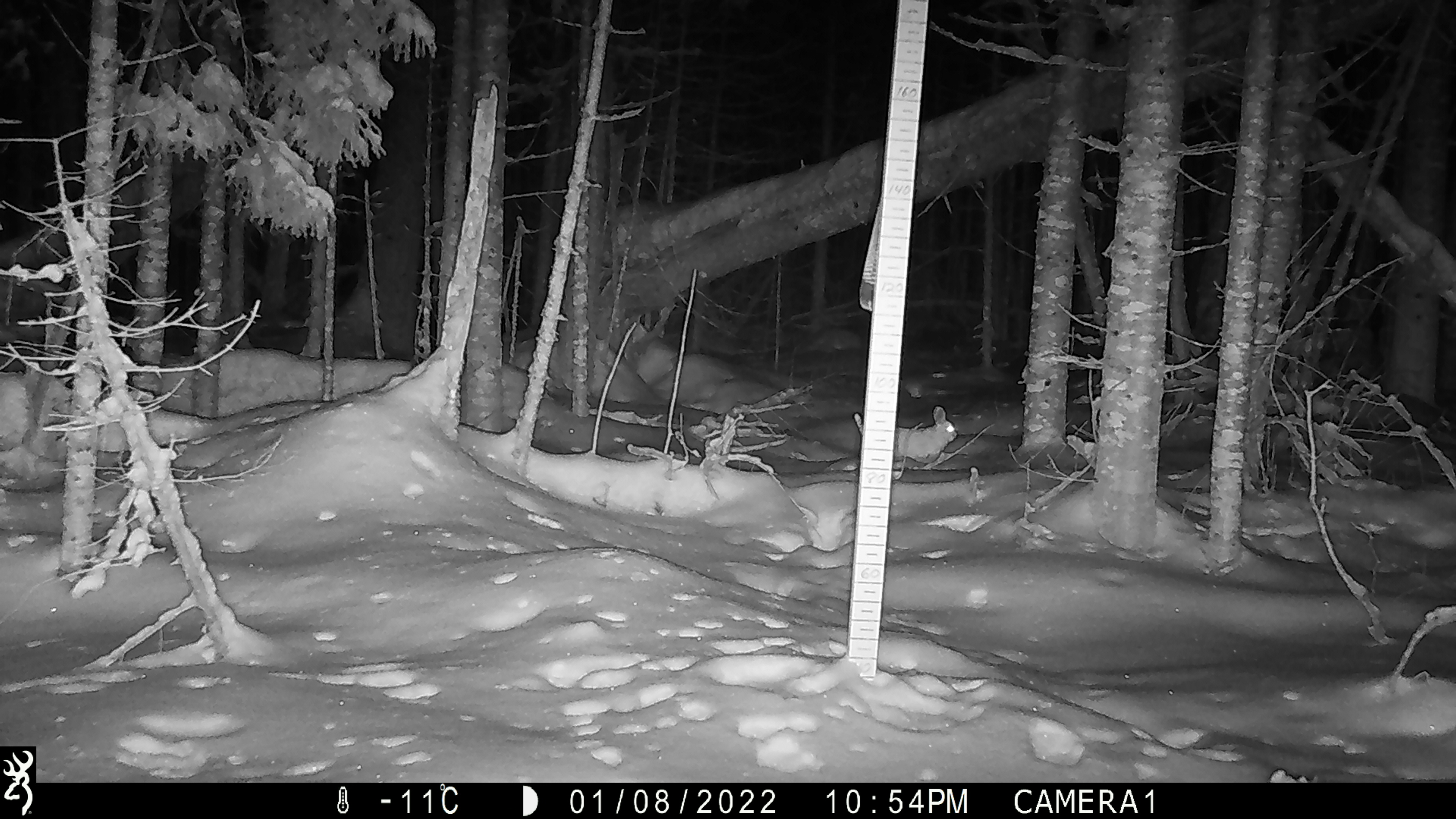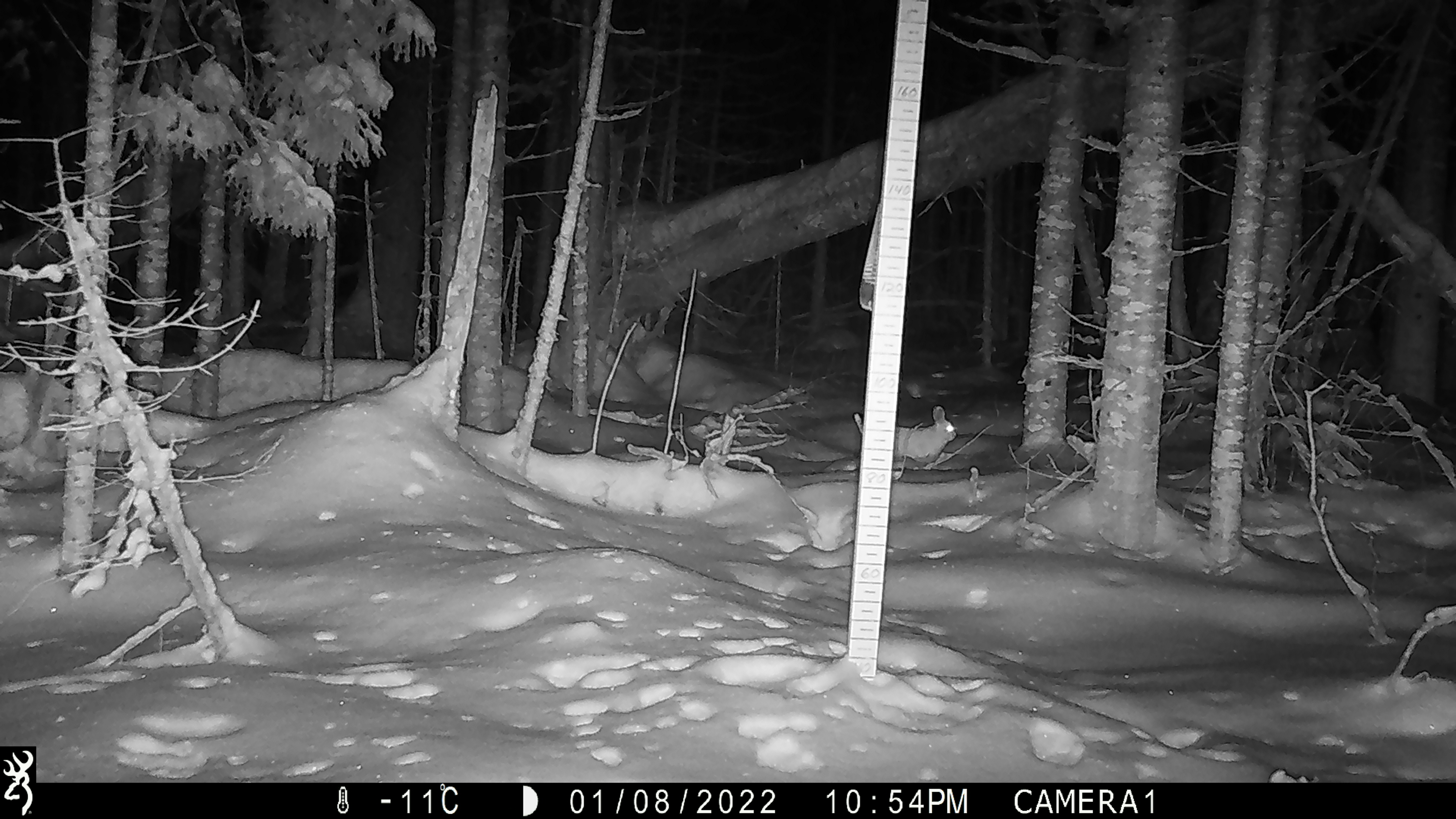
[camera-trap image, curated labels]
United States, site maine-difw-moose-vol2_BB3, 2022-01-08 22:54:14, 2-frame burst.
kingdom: Animalia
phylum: Chordata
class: Mammalia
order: Lagomorpha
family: Leporidae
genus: Lepus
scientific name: Lepus americanus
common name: snowshoe hare